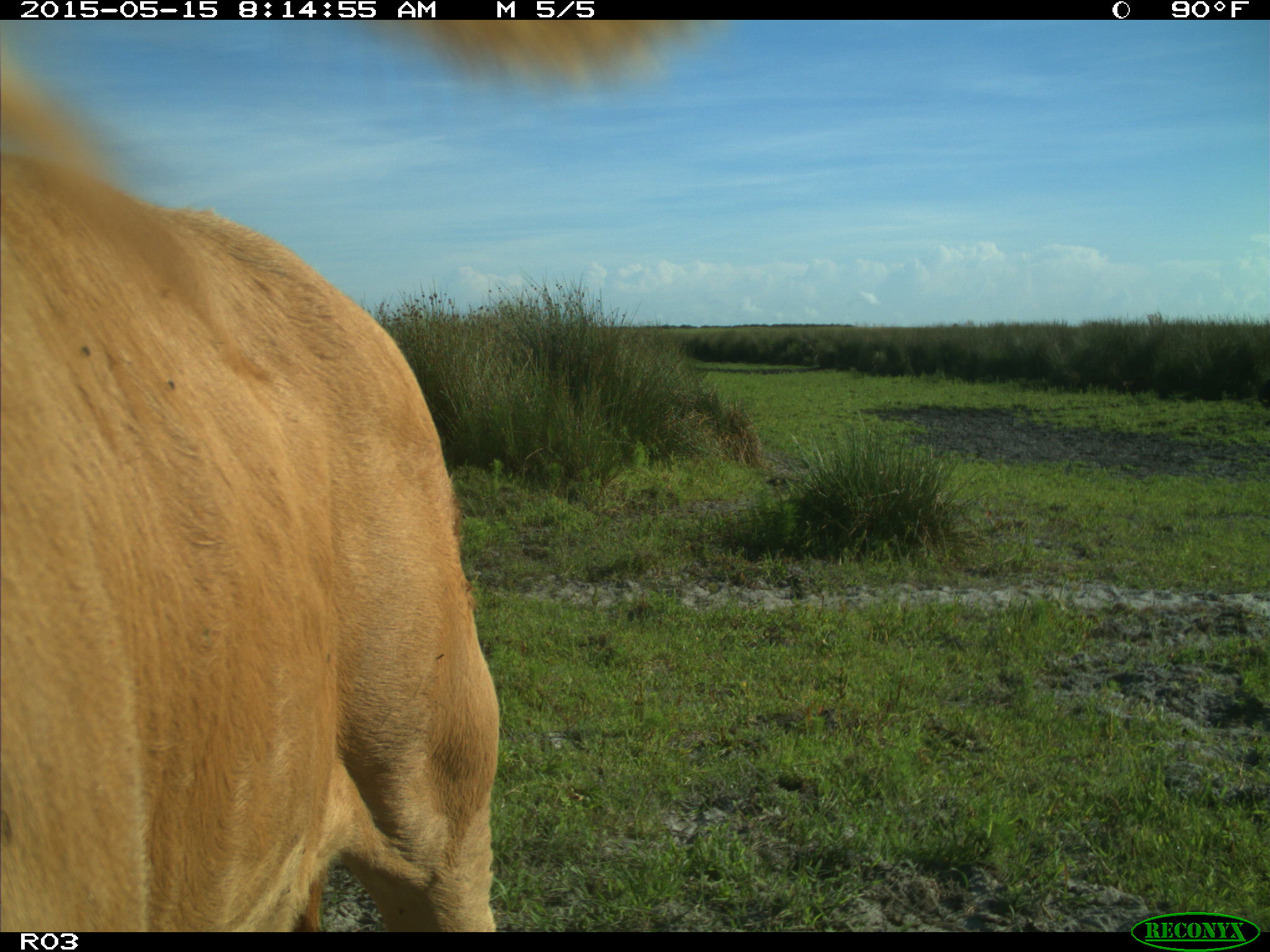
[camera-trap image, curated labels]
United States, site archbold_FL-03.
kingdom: Animalia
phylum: Chordata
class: Mammalia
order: Artiodactyla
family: Bovidae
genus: Bos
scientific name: Bos taurus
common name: domestic cow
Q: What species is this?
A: Bos taurus (domestic cow).